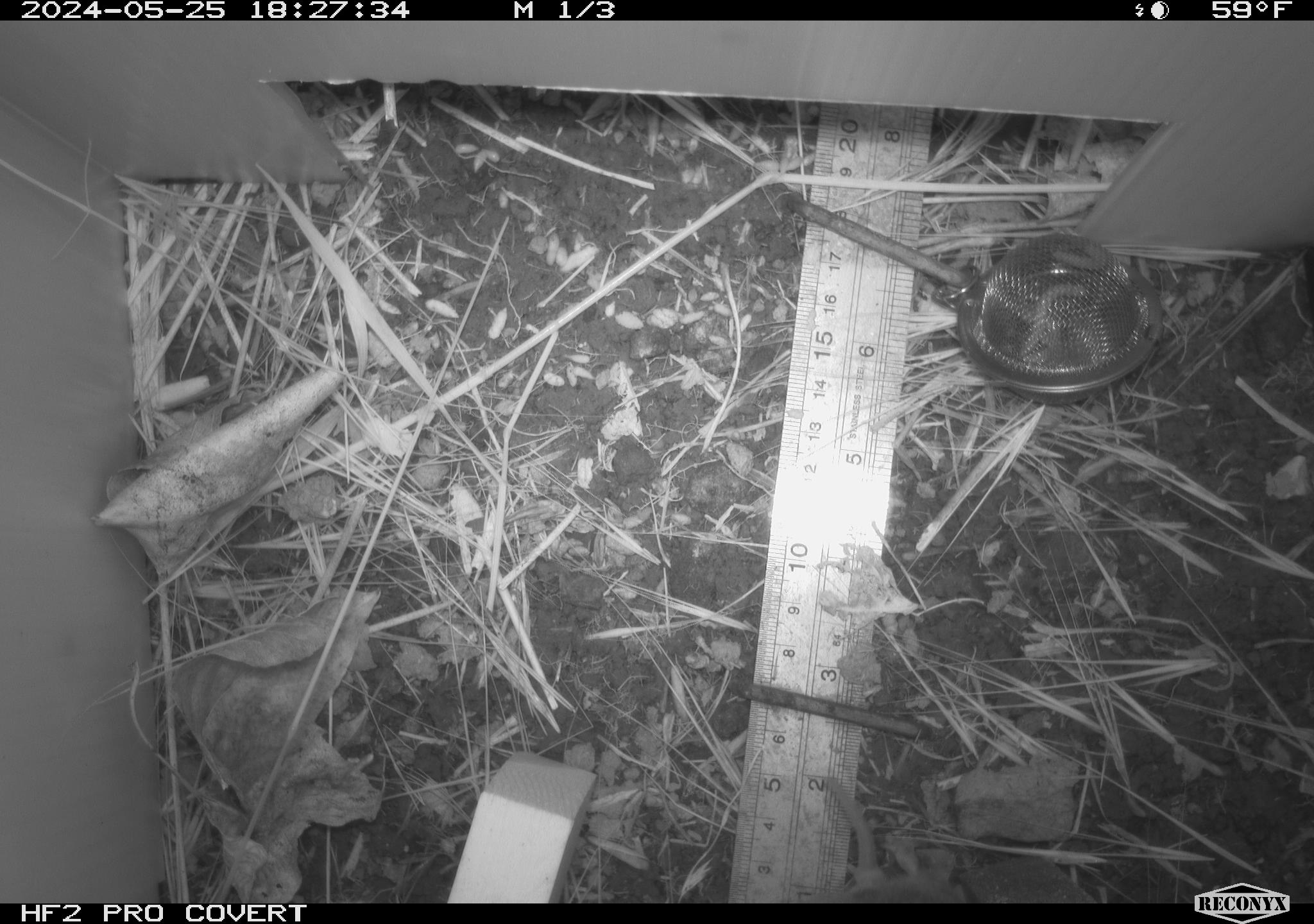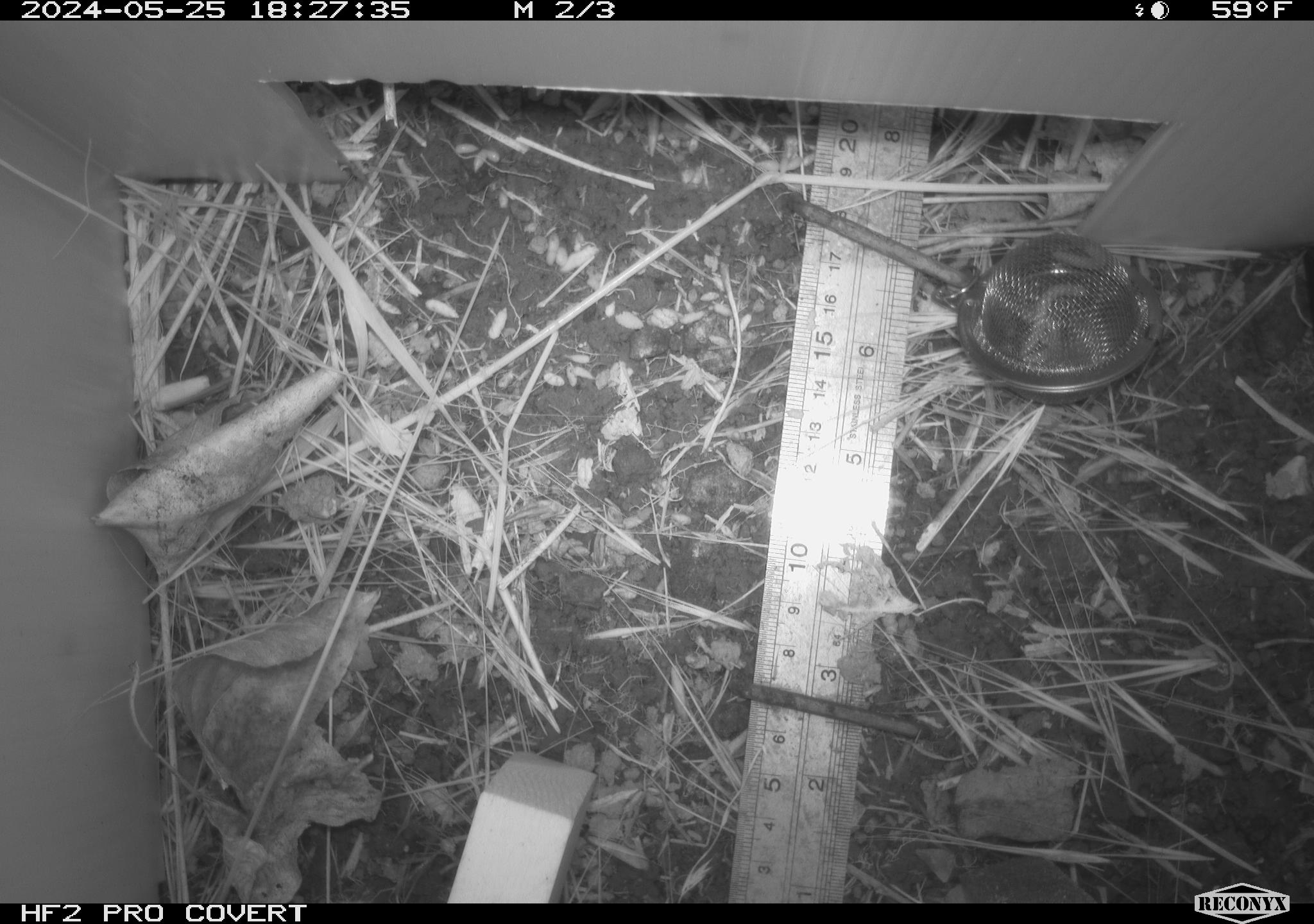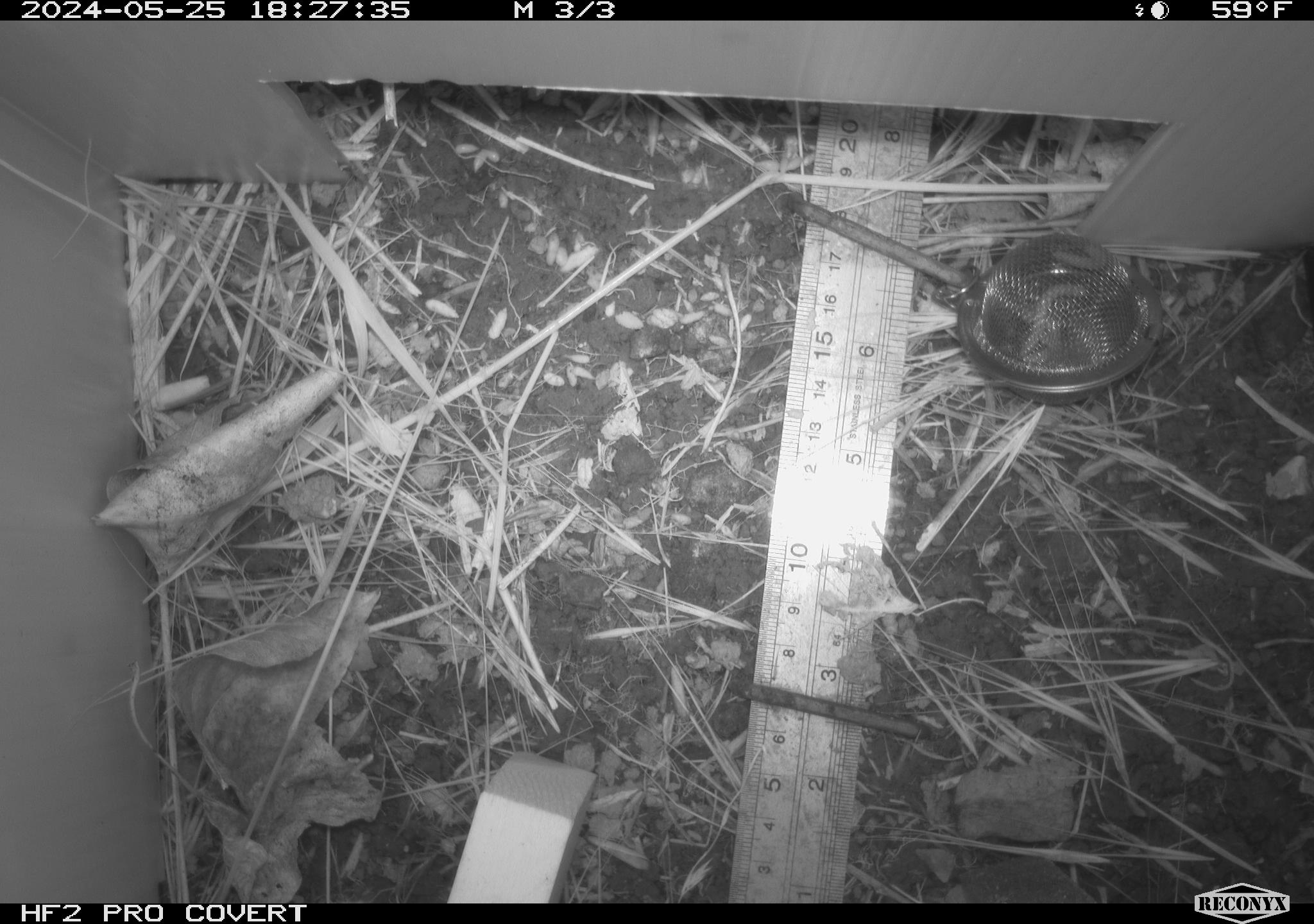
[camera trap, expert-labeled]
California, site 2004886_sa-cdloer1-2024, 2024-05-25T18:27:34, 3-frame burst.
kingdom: Animalia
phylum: Chordata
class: Mammalia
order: Rodentia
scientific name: Rodentia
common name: rodent